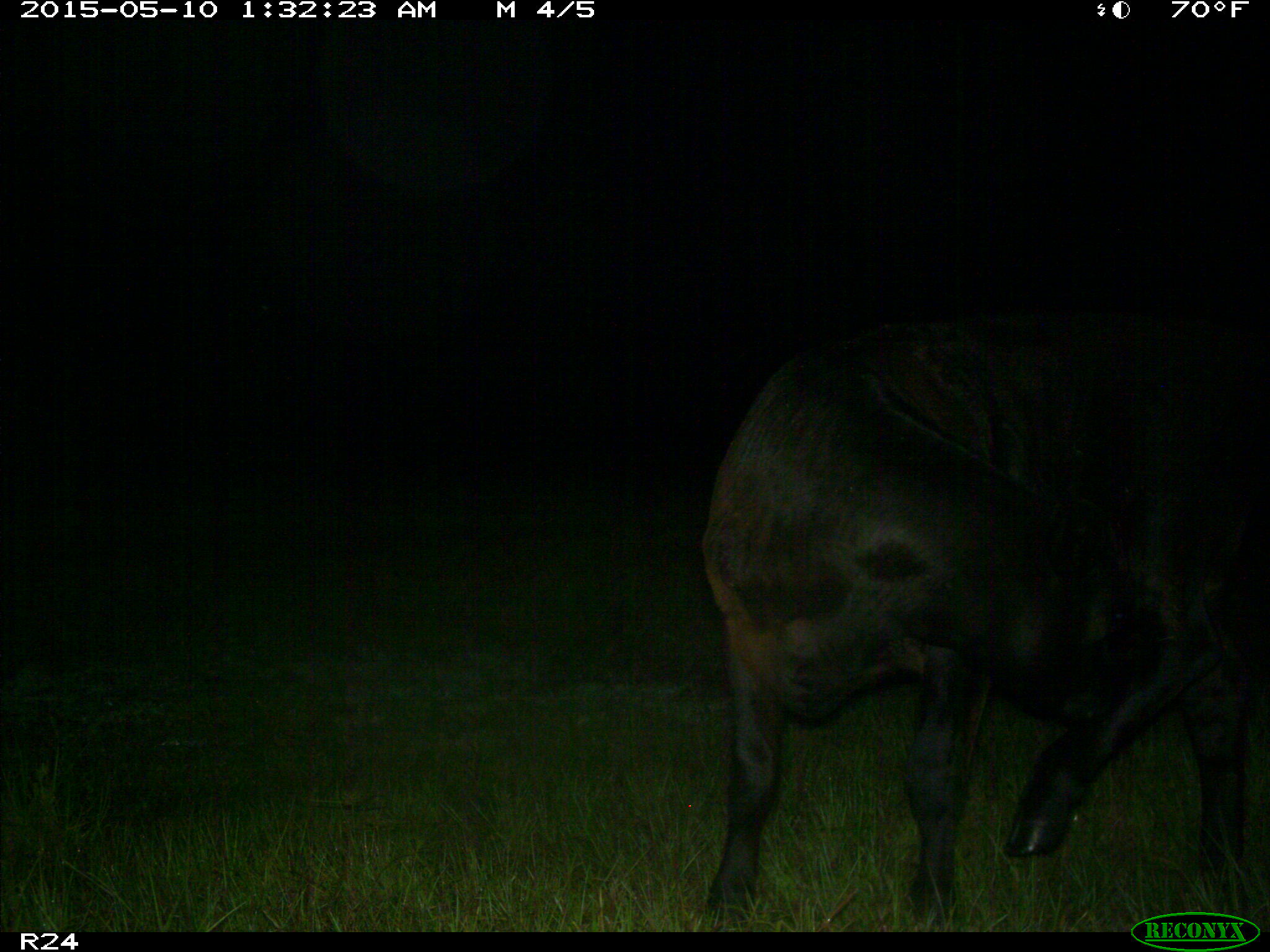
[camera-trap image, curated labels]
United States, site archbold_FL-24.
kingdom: Animalia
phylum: Chordata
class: Mammalia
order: Artiodactyla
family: Bovidae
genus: Bos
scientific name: Bos taurus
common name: domestic cow